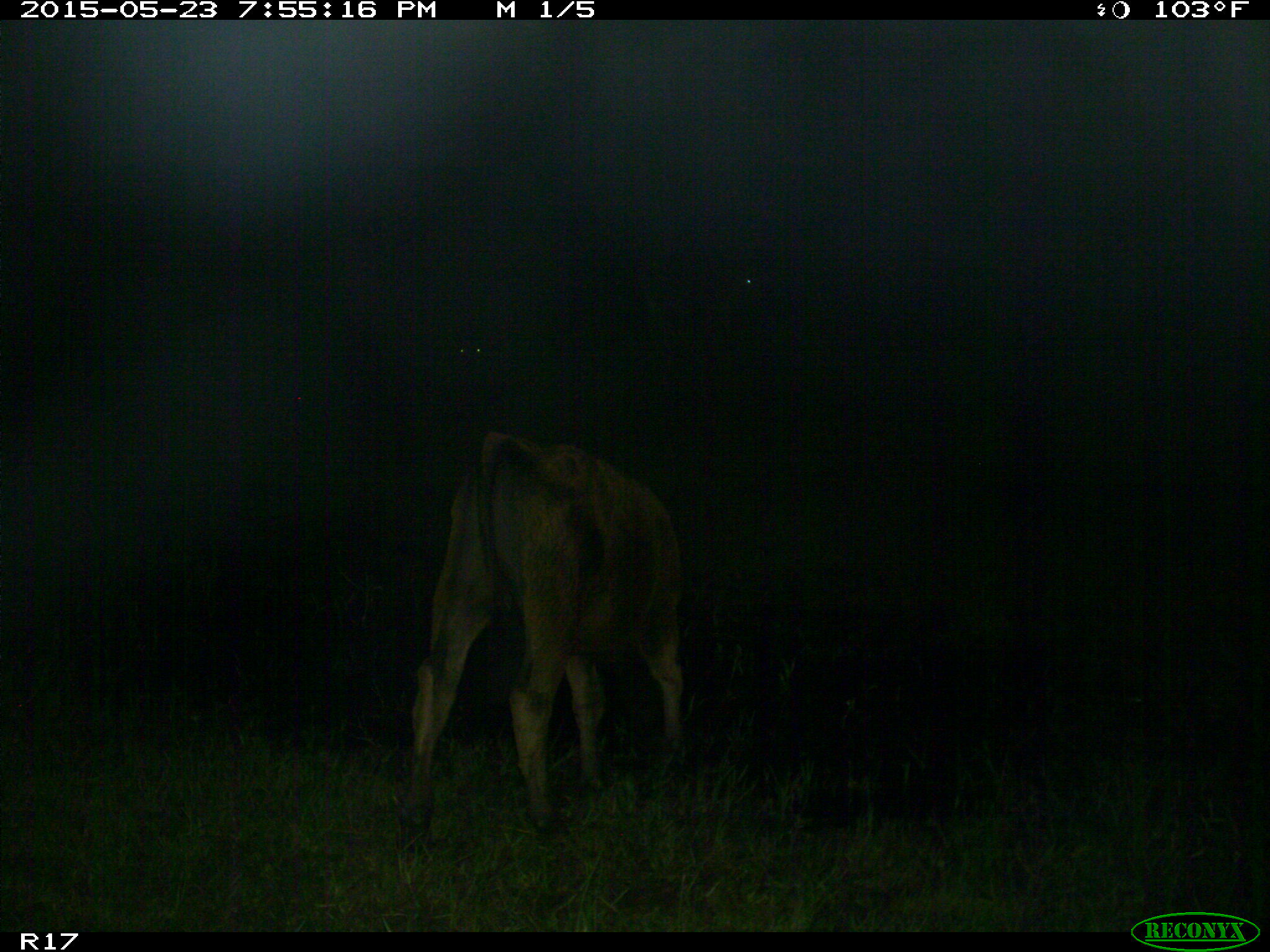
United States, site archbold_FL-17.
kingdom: Animalia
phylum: Chordata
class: Mammalia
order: Artiodactyla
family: Bovidae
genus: Bos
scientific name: Bos taurus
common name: domestic cow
Bos taurus (domestic cow).